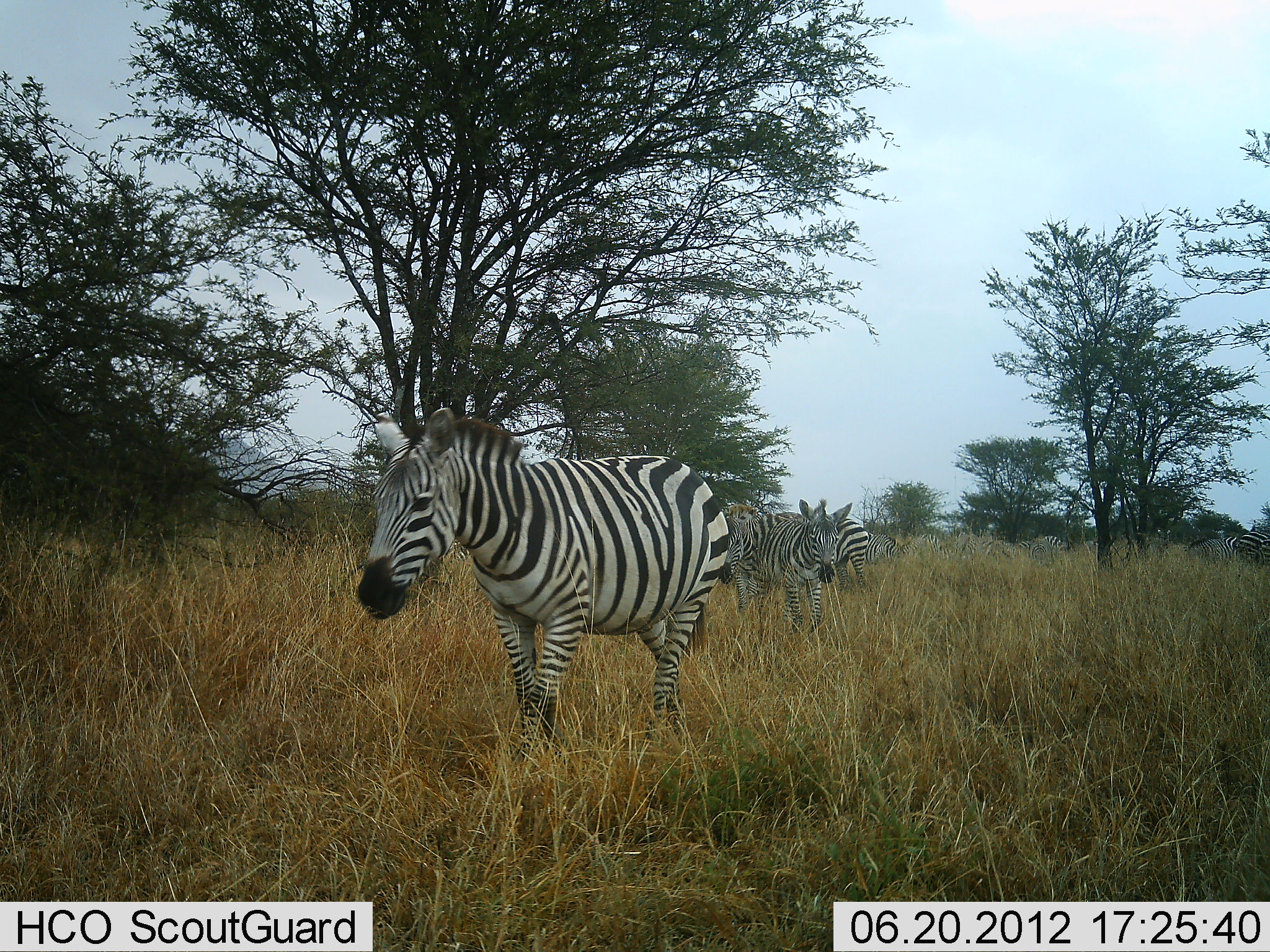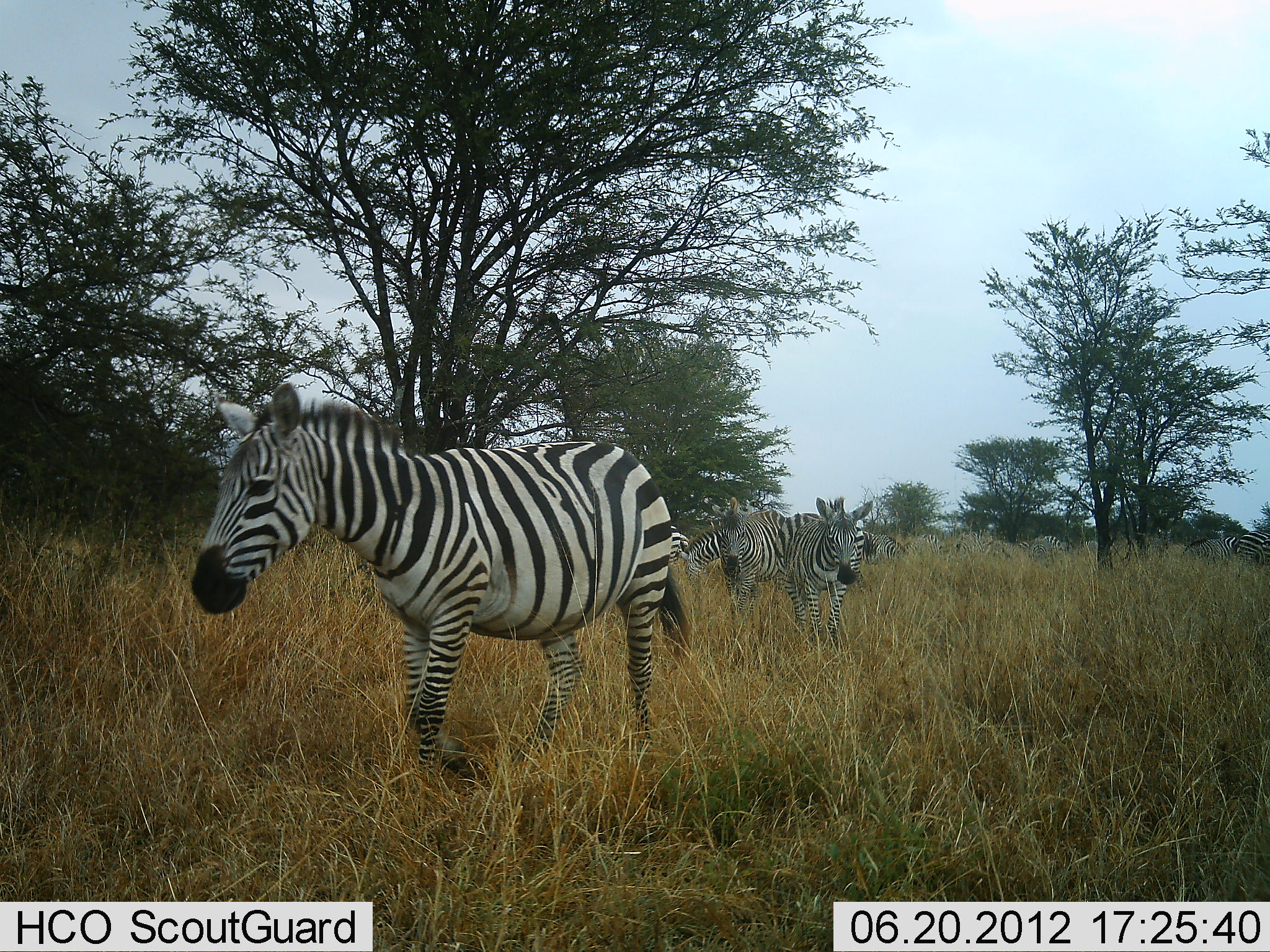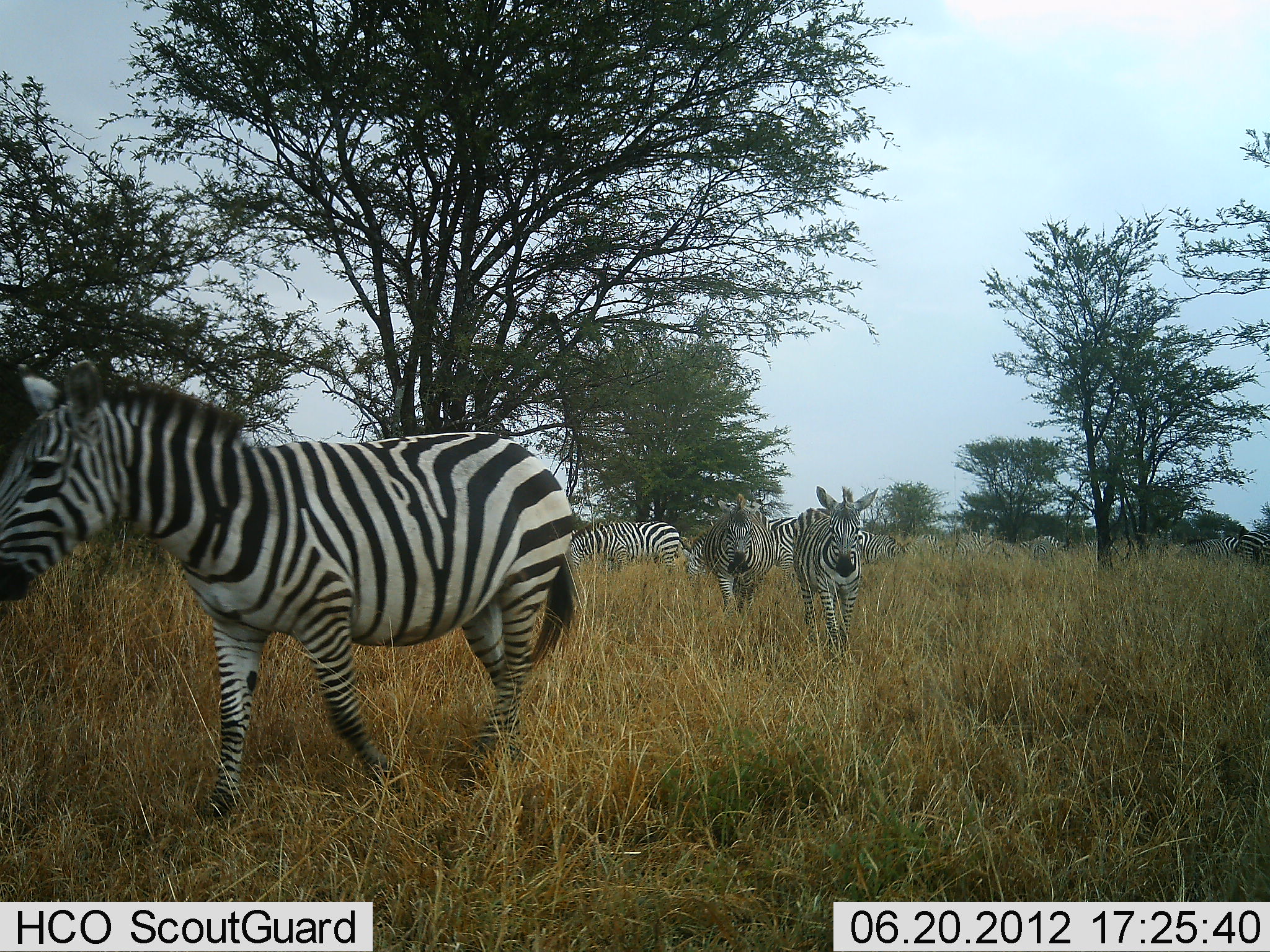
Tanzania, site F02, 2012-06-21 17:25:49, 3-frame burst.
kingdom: Animalia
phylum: Chordata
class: Mammalia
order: Perissodactyla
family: Equidae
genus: Equus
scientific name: Equus quagga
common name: plains zebra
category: zebra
Zebra (plains zebra) (Equus quagga), count 8. Behavior (volunteer vote fractions): standing 20%, resting 0%, moving 100%, interacting 0%. Young present (vote fraction): 0%. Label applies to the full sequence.